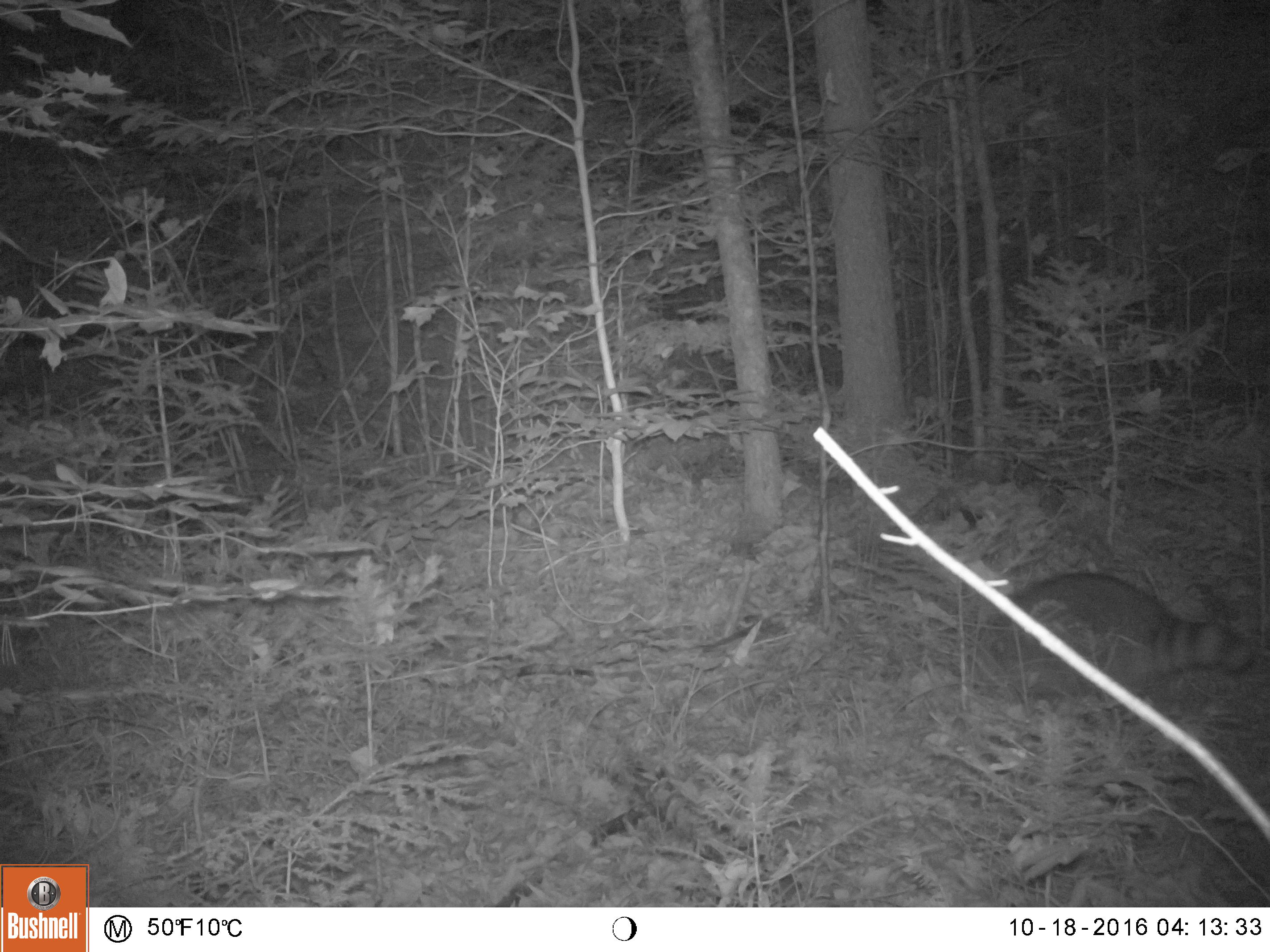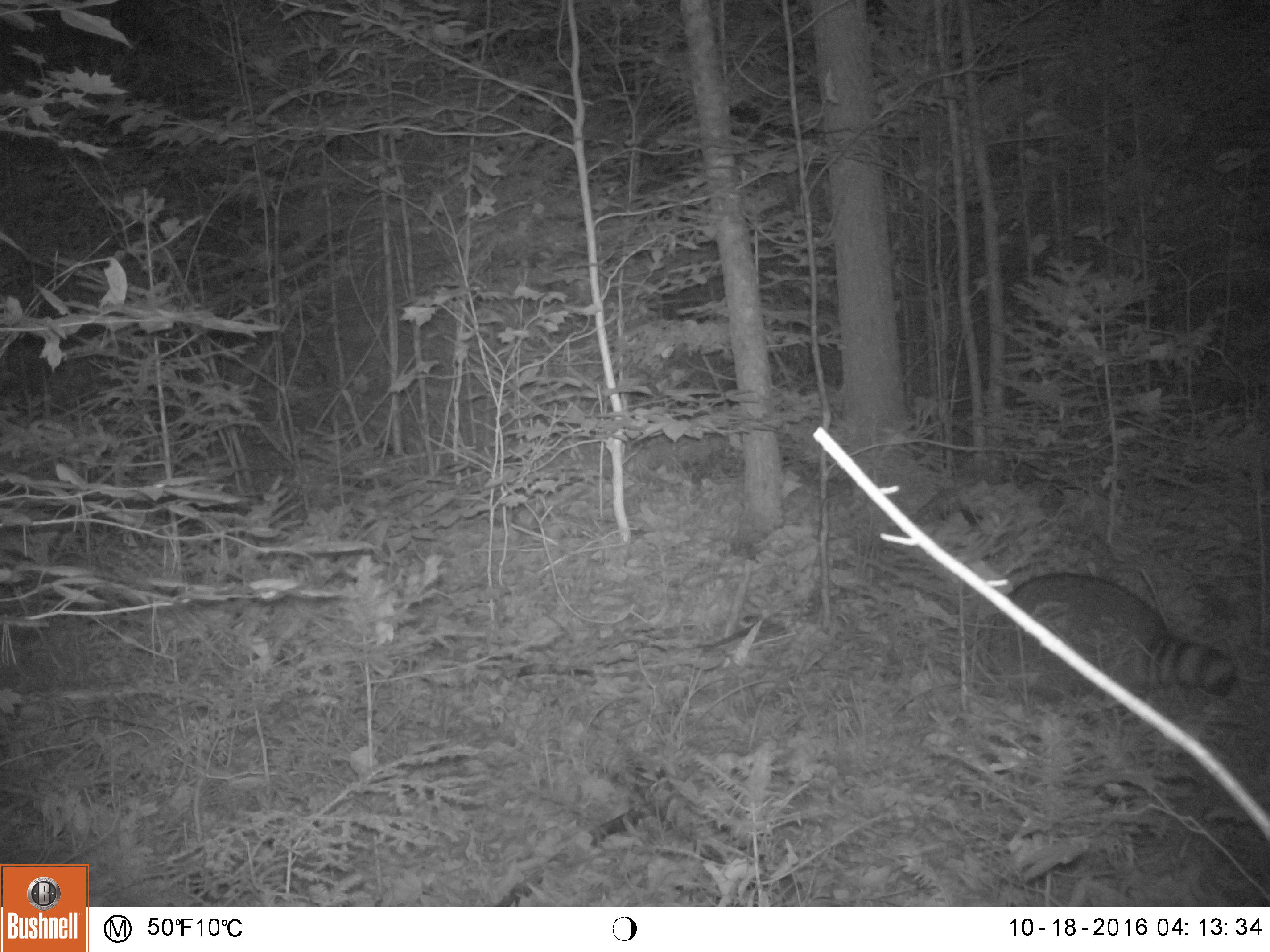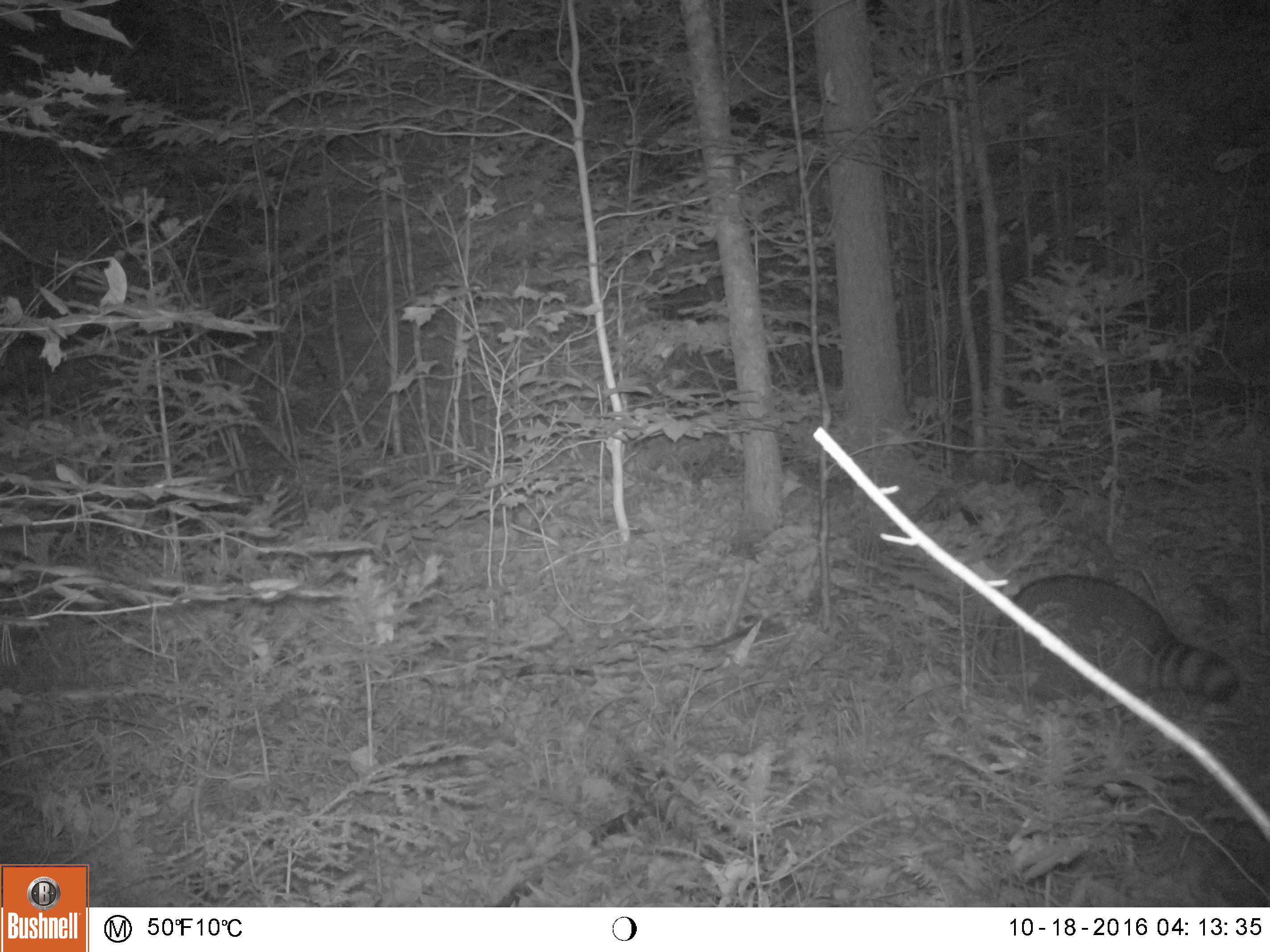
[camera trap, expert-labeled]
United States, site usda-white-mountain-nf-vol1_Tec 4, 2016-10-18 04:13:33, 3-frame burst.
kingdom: Animalia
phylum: Chordata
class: Mammalia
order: Carnivora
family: Procyonidae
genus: Procyon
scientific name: Procyon lotor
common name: raccoon